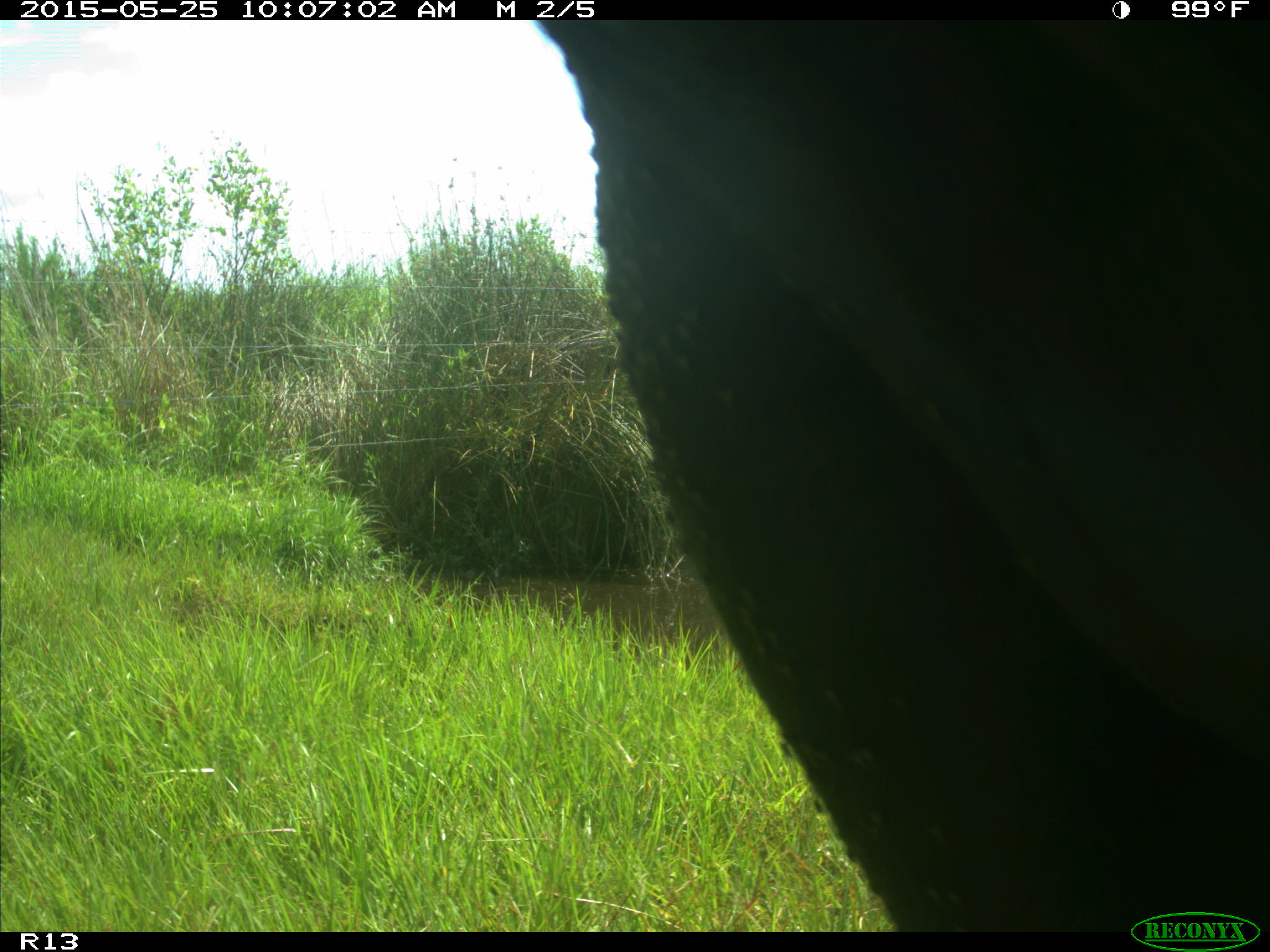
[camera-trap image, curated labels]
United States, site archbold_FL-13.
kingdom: Animalia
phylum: Chordata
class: Mammalia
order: Artiodactyla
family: Bovidae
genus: Bos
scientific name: Bos taurus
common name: domestic cow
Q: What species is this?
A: Bos taurus (domestic cow).